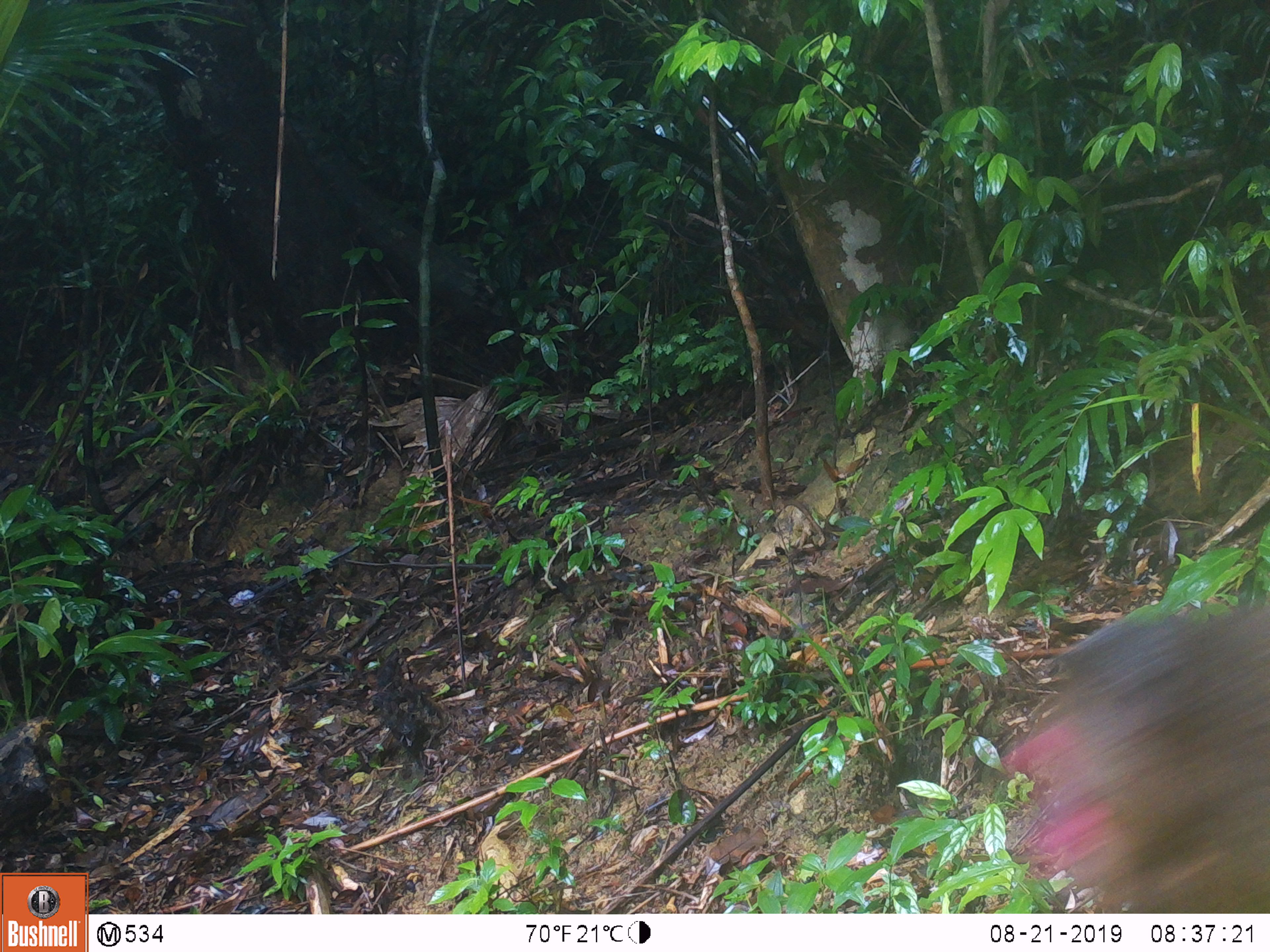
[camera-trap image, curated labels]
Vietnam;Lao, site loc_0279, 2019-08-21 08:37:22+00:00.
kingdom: Animalia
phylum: Chordata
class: Mammalia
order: Primates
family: Cercopithecidae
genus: Macaca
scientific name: Macaca arctoides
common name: stump-tailed macaque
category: stump tailed macaque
Stump tailed macaque (stump-tailed macaque) (Macaca arctoides). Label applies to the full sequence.